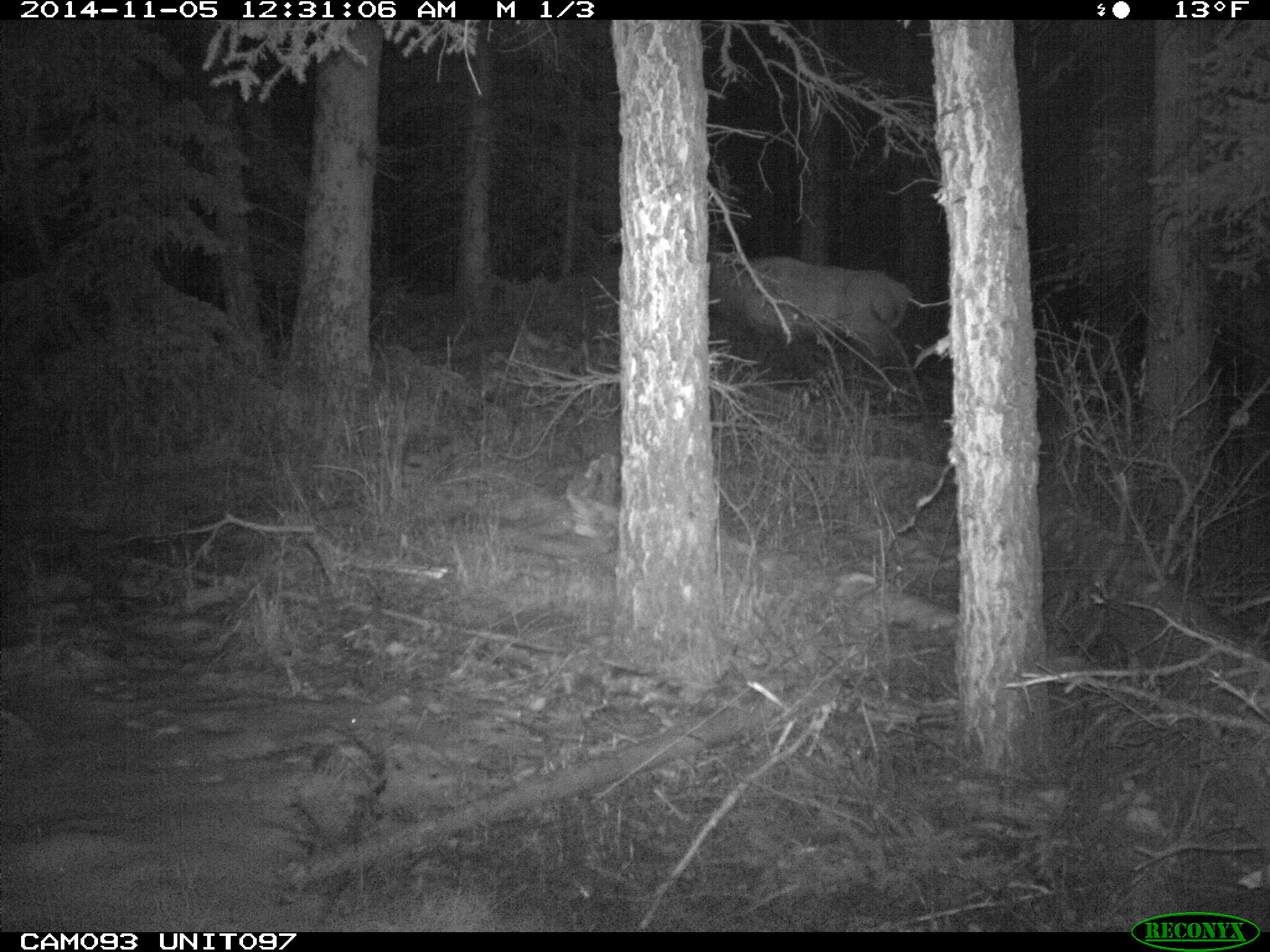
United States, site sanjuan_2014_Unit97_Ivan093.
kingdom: Animalia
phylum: Chordata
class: Mammalia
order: Artiodactyla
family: Cervidae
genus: Cervus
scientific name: Cervus elaphus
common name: red deer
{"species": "Cervus elaphus (red deer)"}